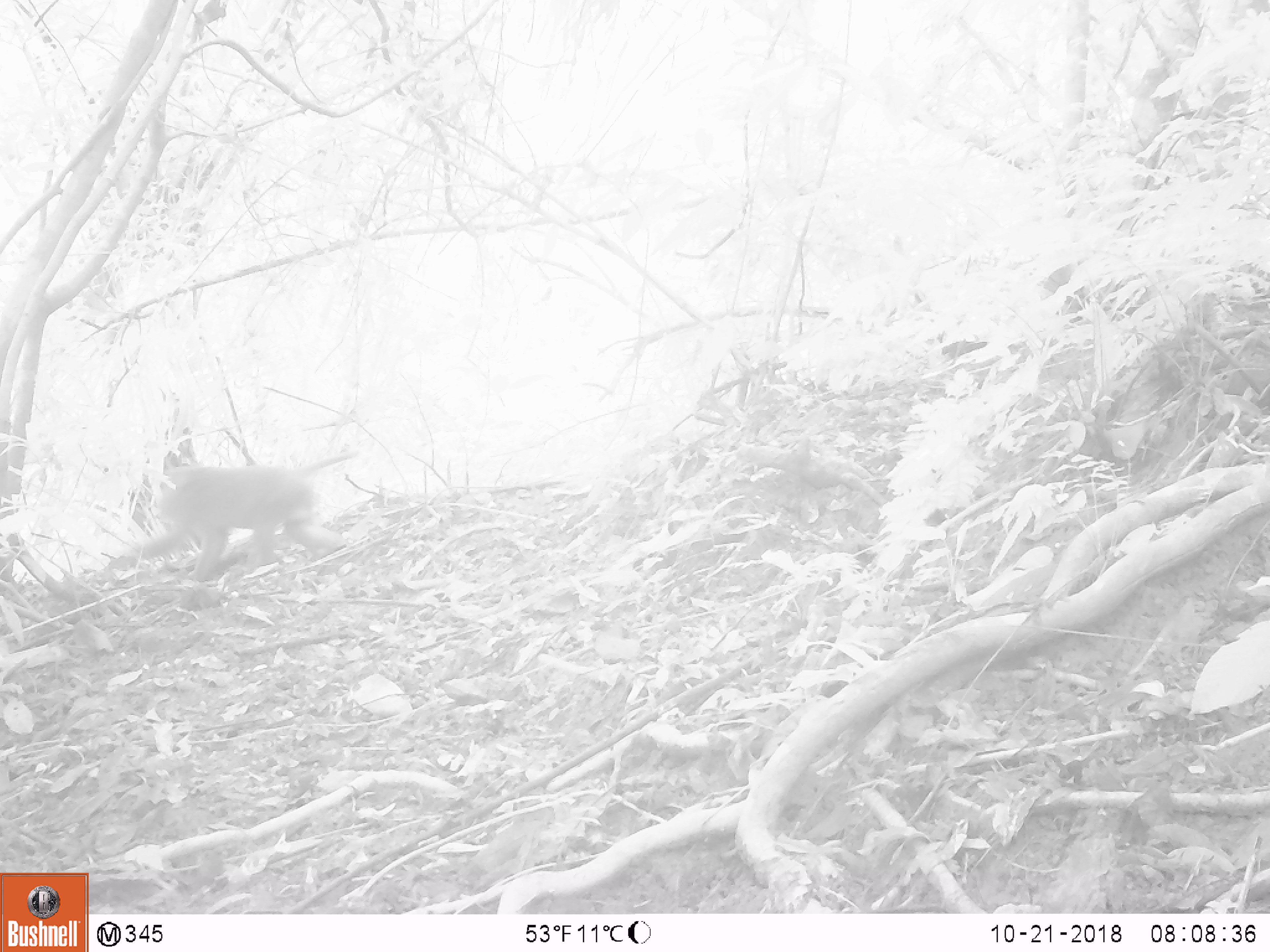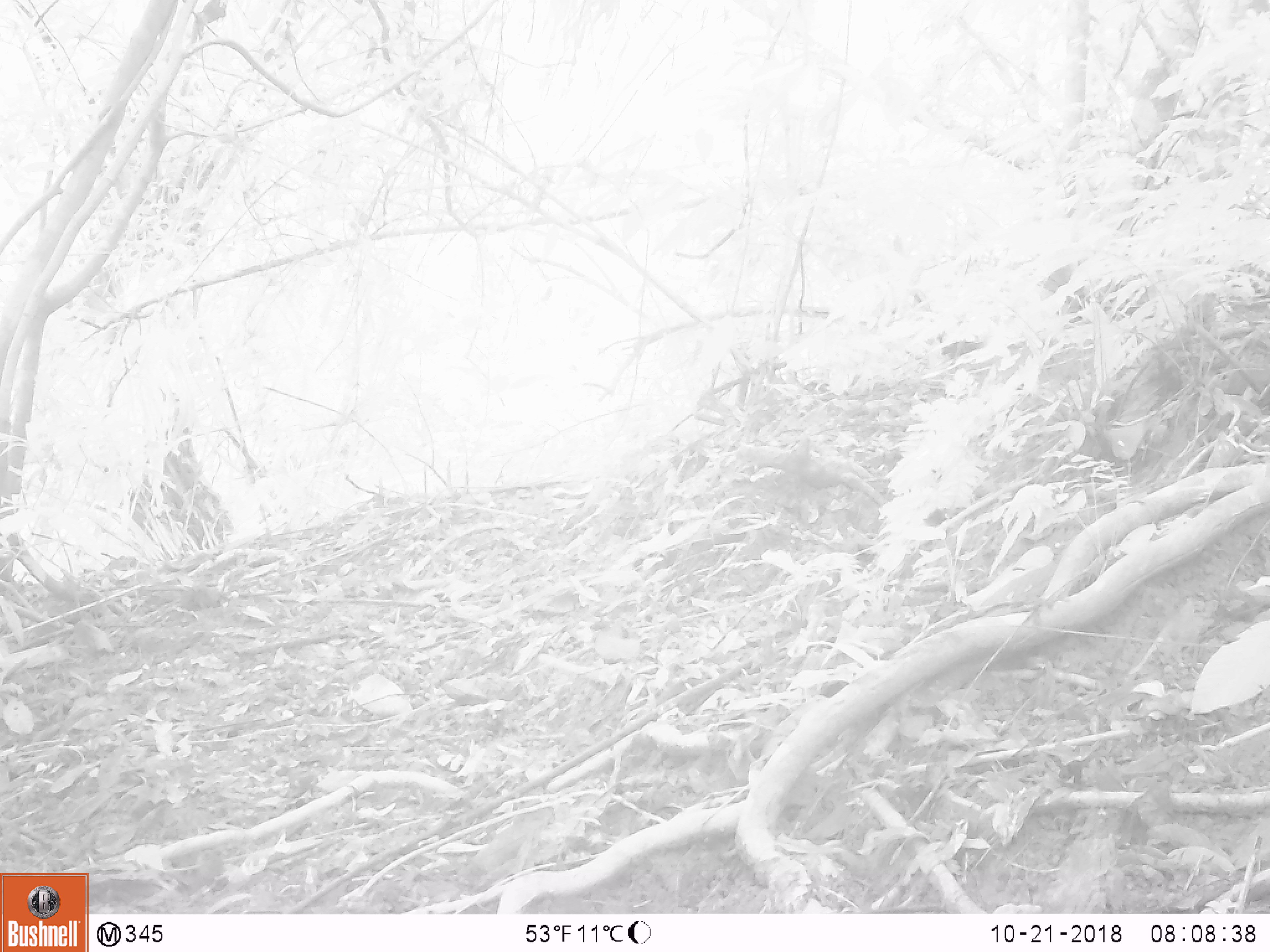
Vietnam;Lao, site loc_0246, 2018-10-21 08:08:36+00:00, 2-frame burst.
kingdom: Animalia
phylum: Chordata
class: Mammalia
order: Primates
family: Cercopithecidae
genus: Macaca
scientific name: Macaca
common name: macaque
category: unidentified macaque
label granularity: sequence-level